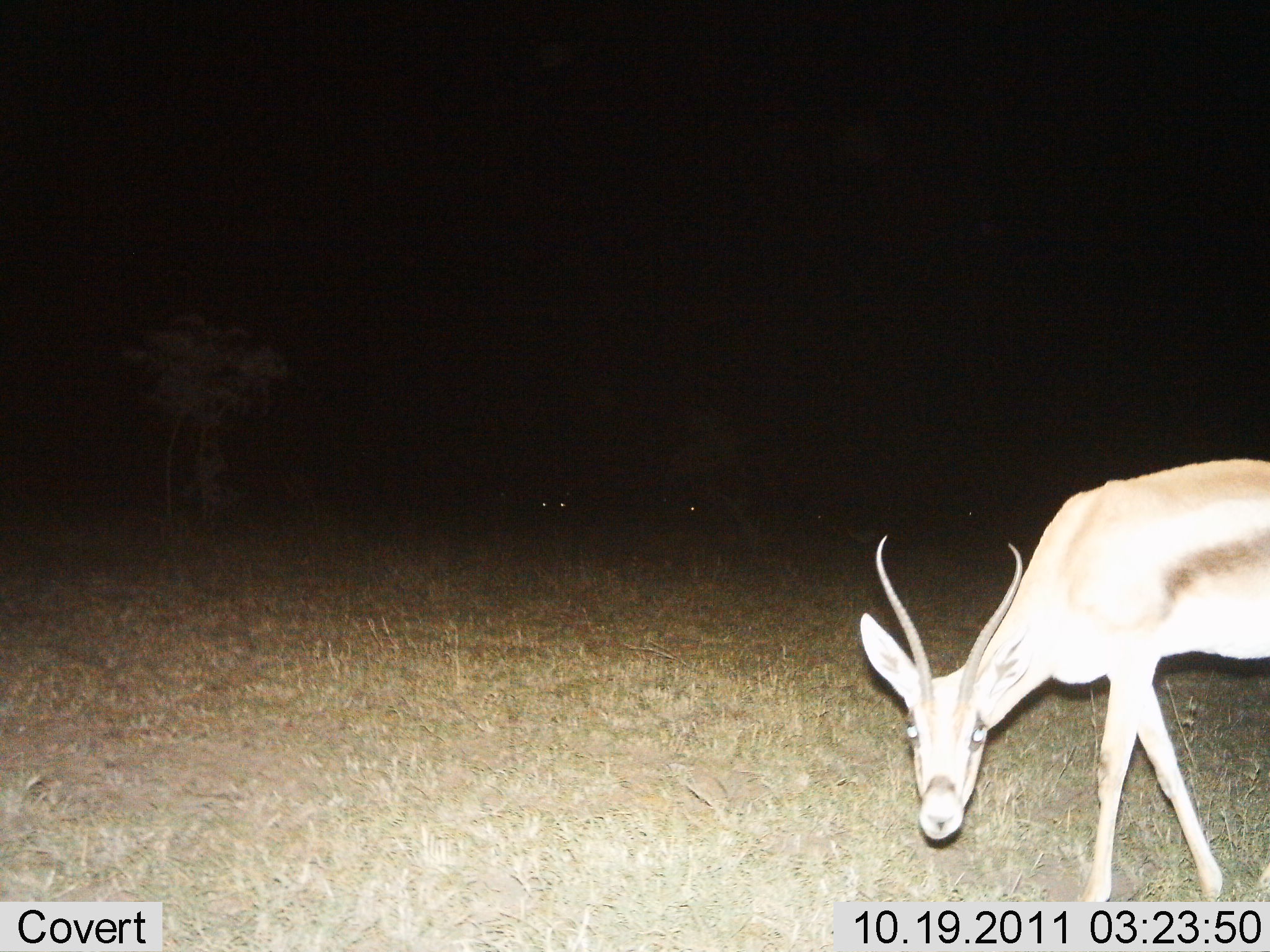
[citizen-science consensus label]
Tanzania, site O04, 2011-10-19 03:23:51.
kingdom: Animalia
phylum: Chordata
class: Mammalia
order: Artiodactyla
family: Bovidae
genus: Eudorcas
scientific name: Eudorcas thomsonii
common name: thomson's gazelle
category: gazellethomsons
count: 1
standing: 75%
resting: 0%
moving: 25%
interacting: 0%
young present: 0%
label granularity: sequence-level